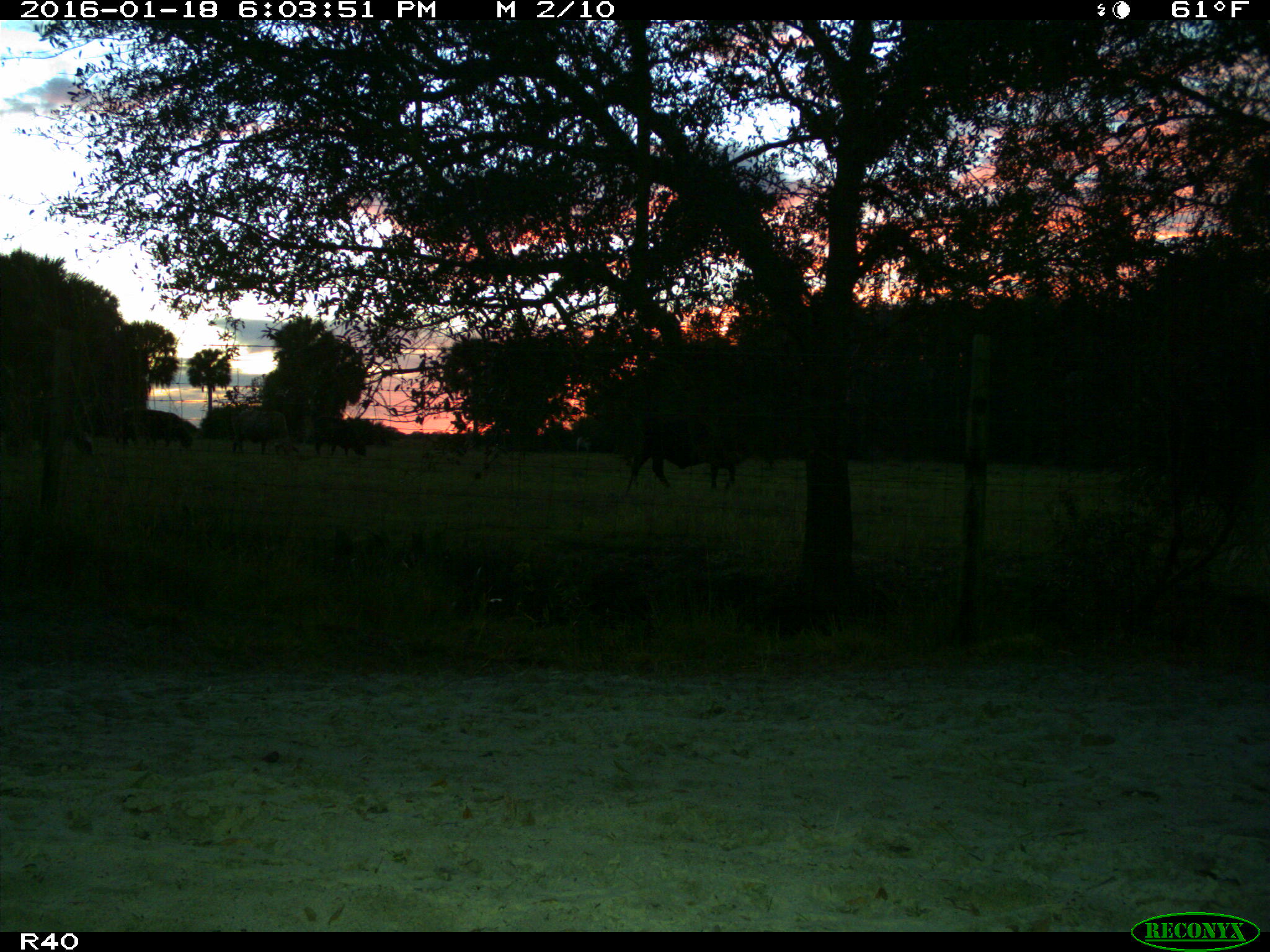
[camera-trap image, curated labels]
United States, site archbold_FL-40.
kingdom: Animalia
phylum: Chordata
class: Mammalia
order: Artiodactyla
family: Bovidae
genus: Bos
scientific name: Bos taurus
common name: domestic cow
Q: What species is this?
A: Bos taurus (domestic cow).